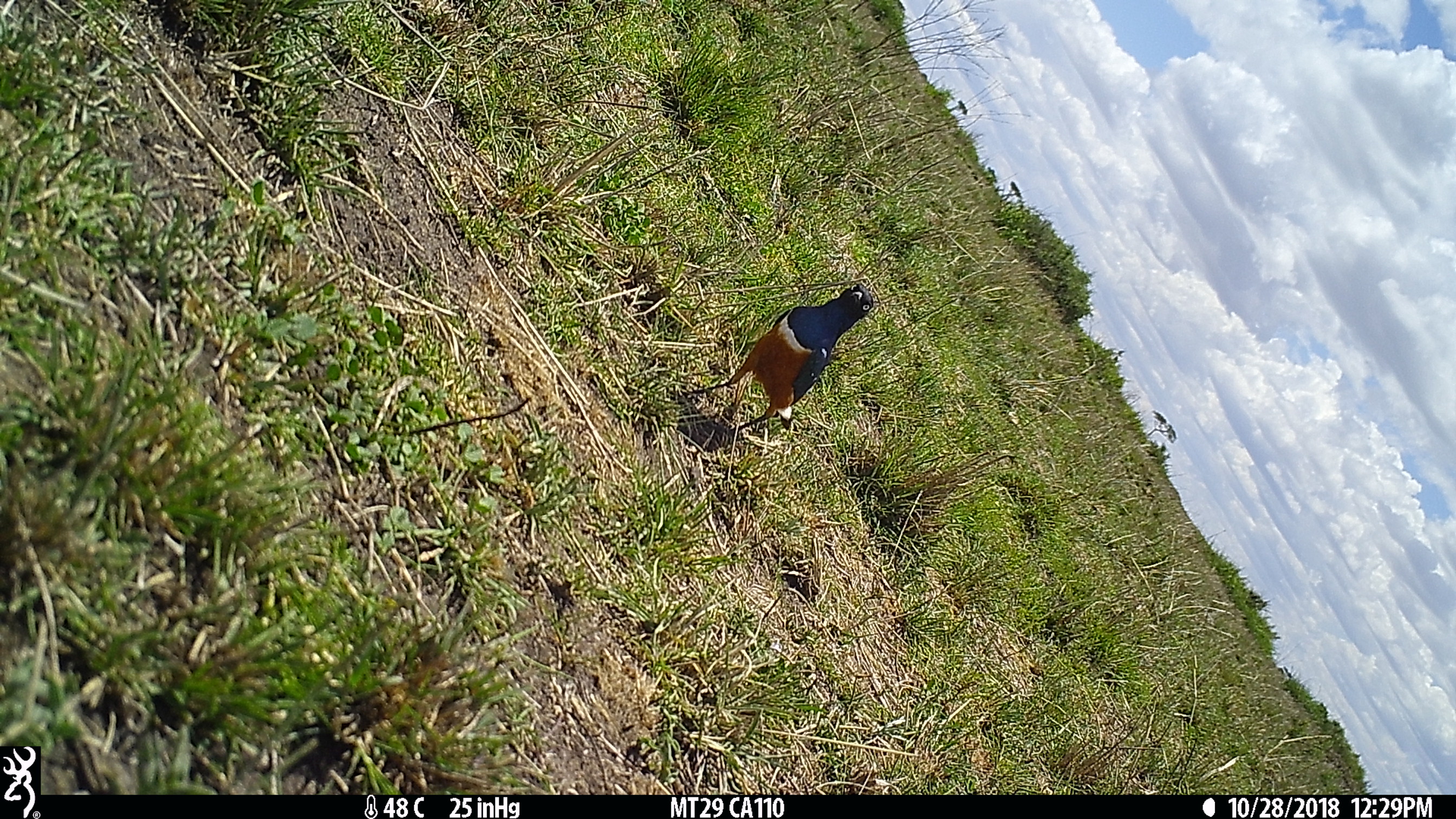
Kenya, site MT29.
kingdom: Animalia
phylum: Chordata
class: Aves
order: Passeriformes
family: Sturnidae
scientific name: Sturnidae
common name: starling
Starling (Sturnidae).